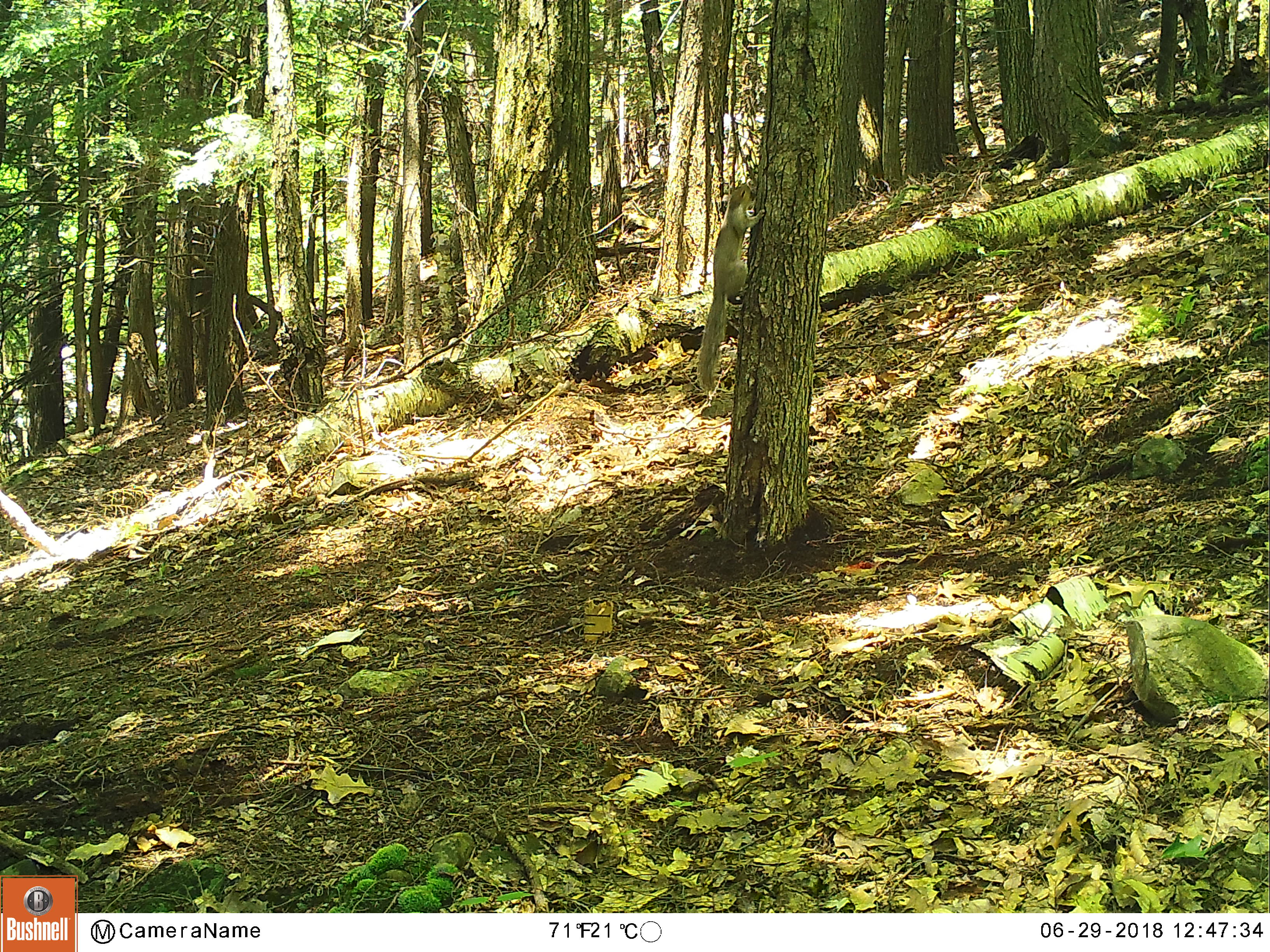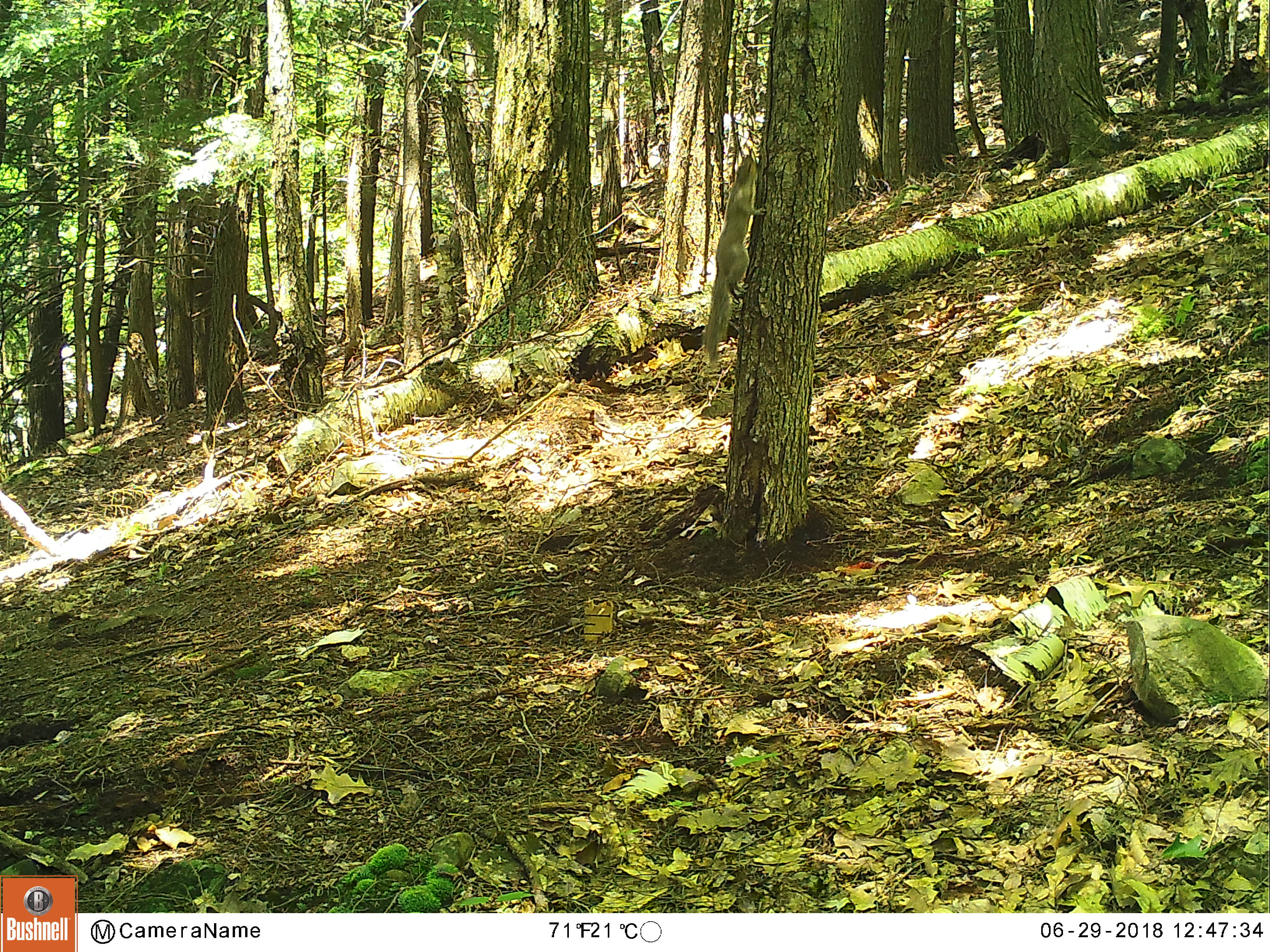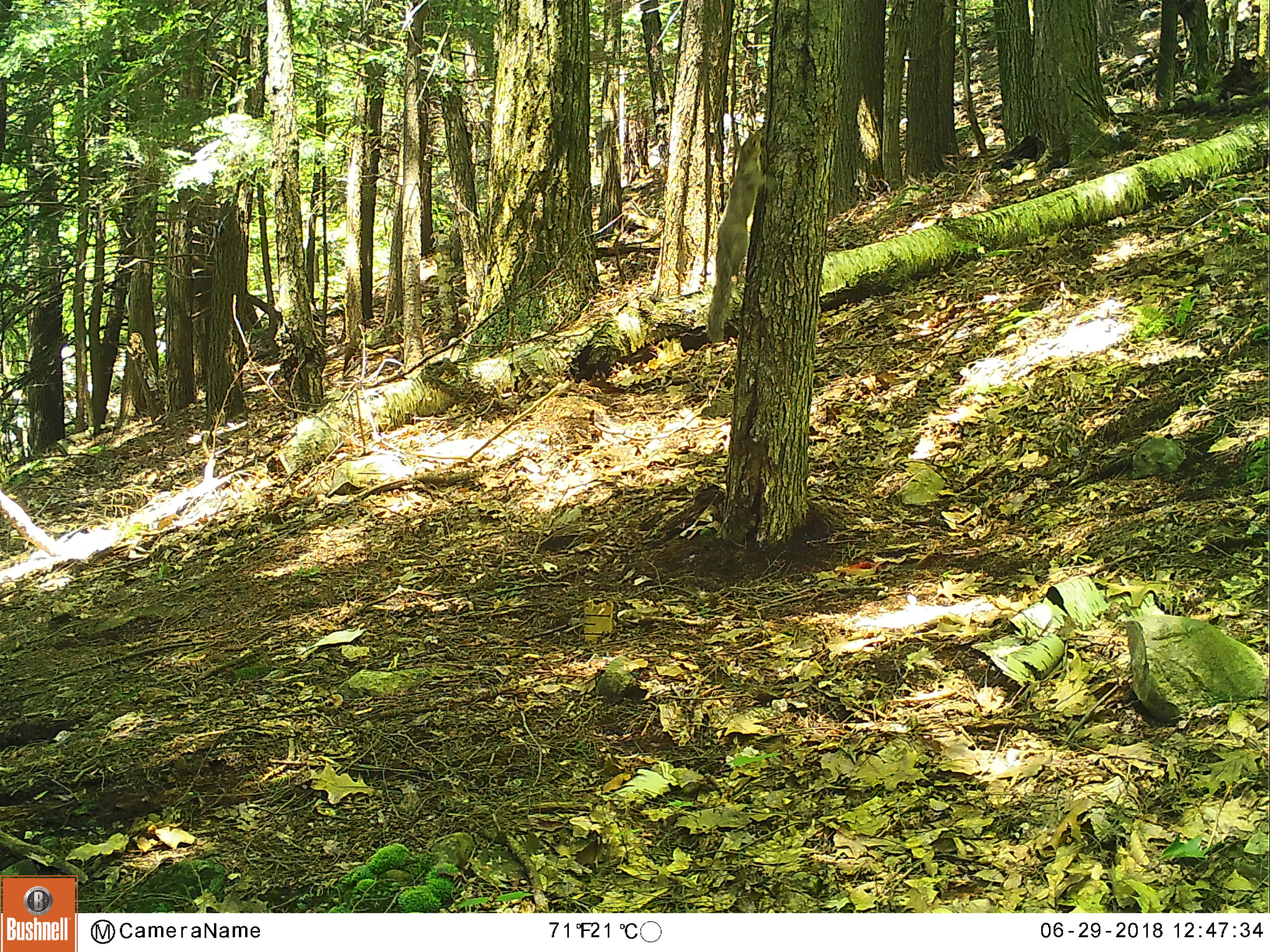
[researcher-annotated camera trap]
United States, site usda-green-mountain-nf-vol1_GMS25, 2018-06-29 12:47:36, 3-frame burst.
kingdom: Animalia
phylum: Chordata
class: Mammalia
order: Rodentia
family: Sciuridae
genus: Sciurus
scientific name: Sciurus carolinensis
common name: gray squirrel